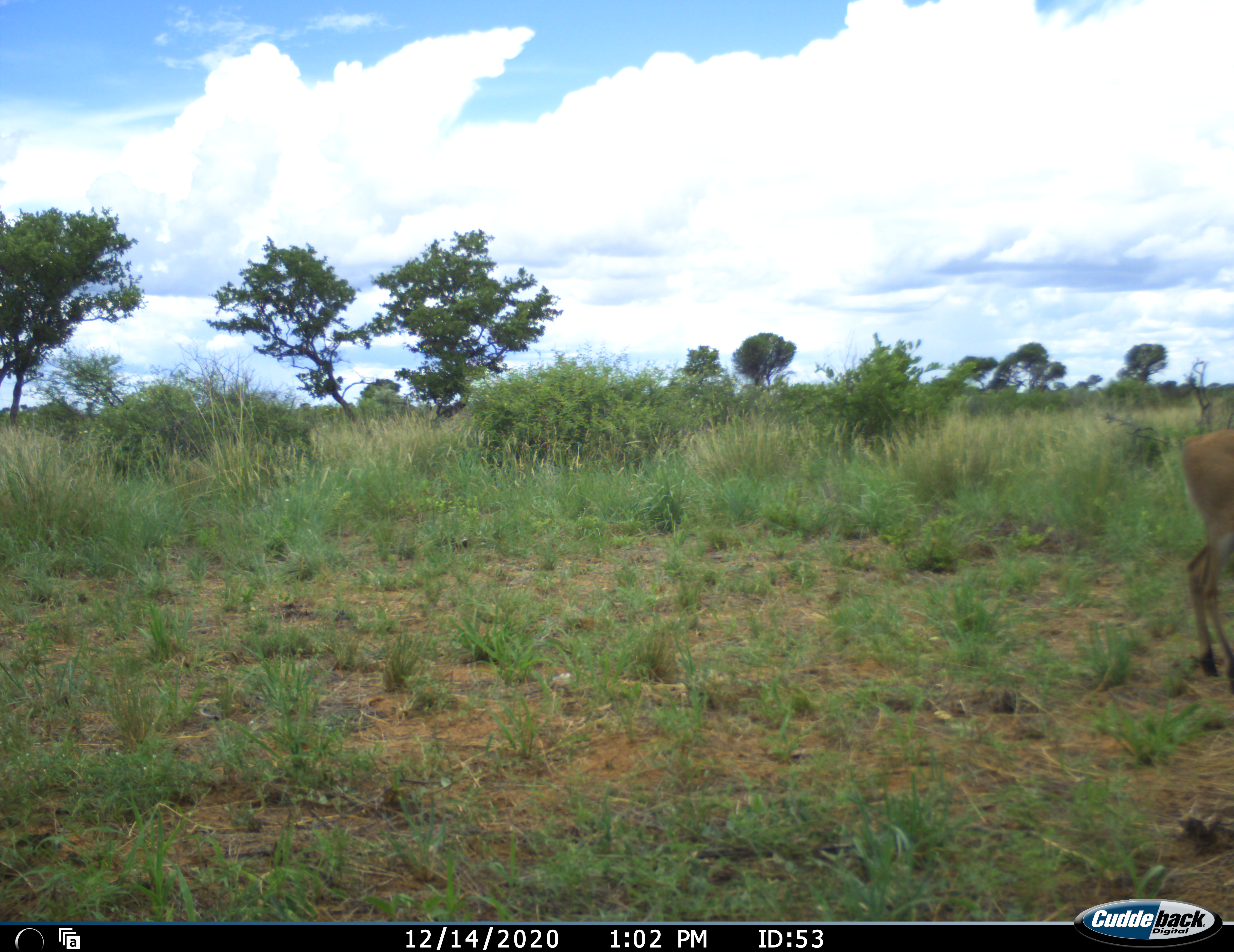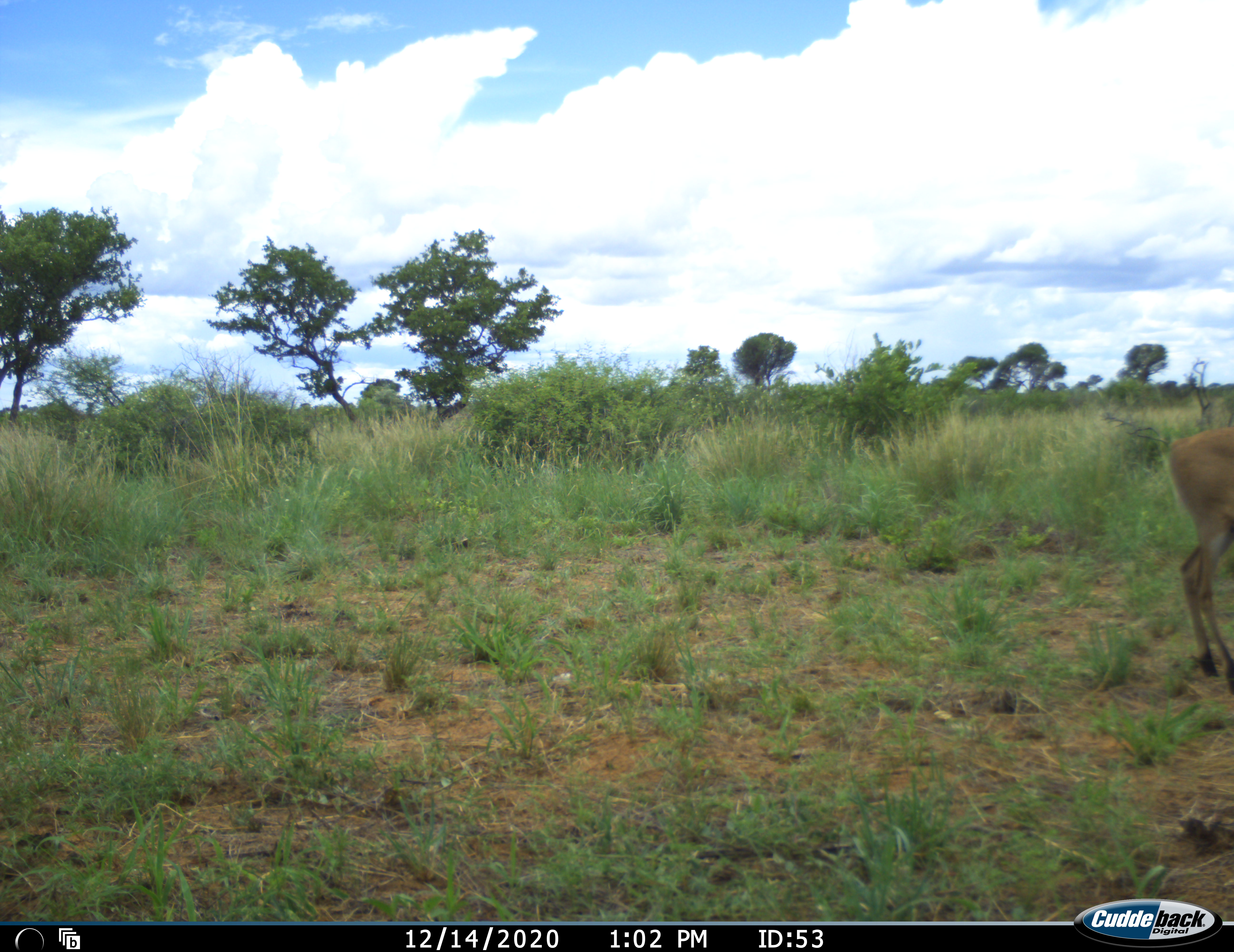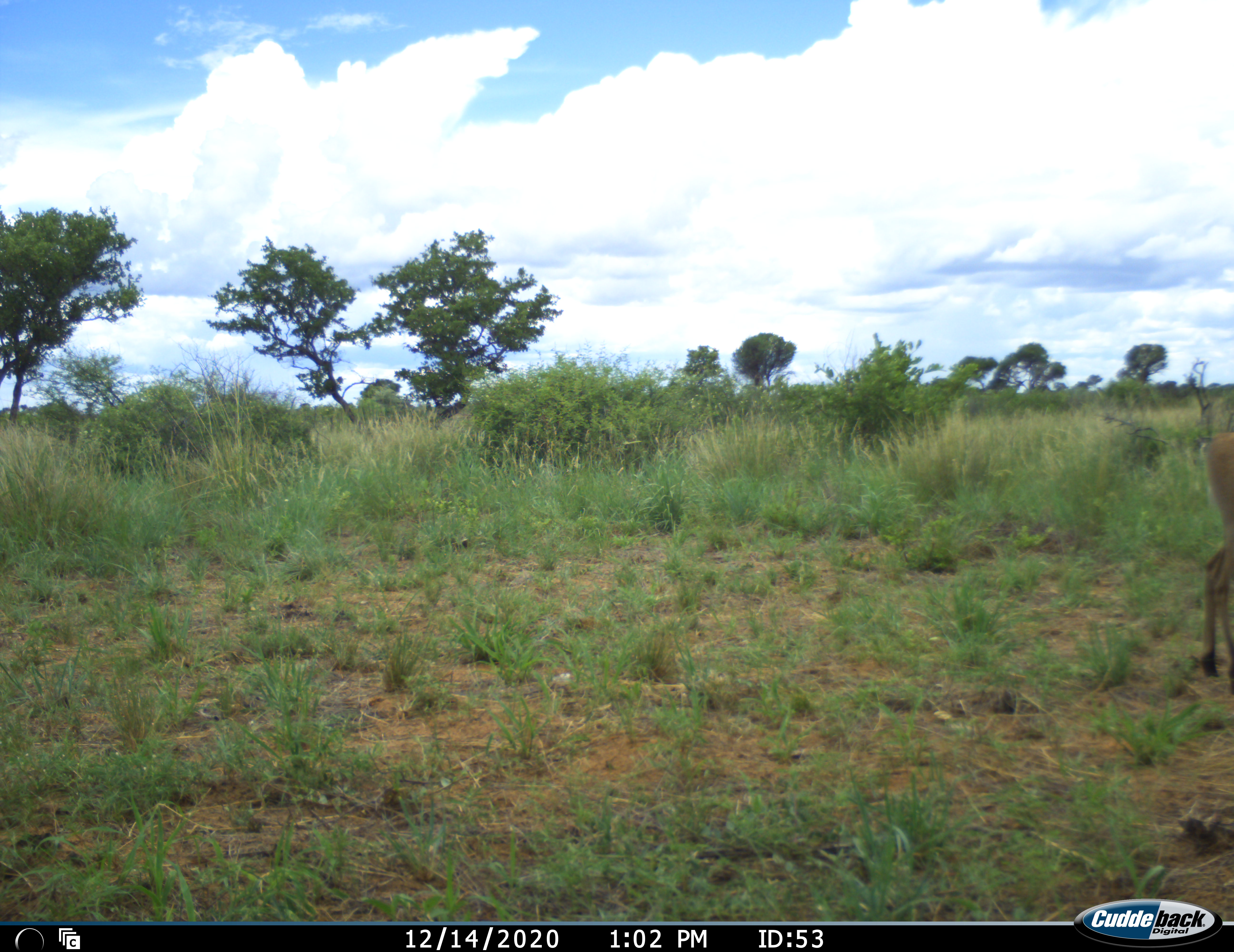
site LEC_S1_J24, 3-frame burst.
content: unidentified animal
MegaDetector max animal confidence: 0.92